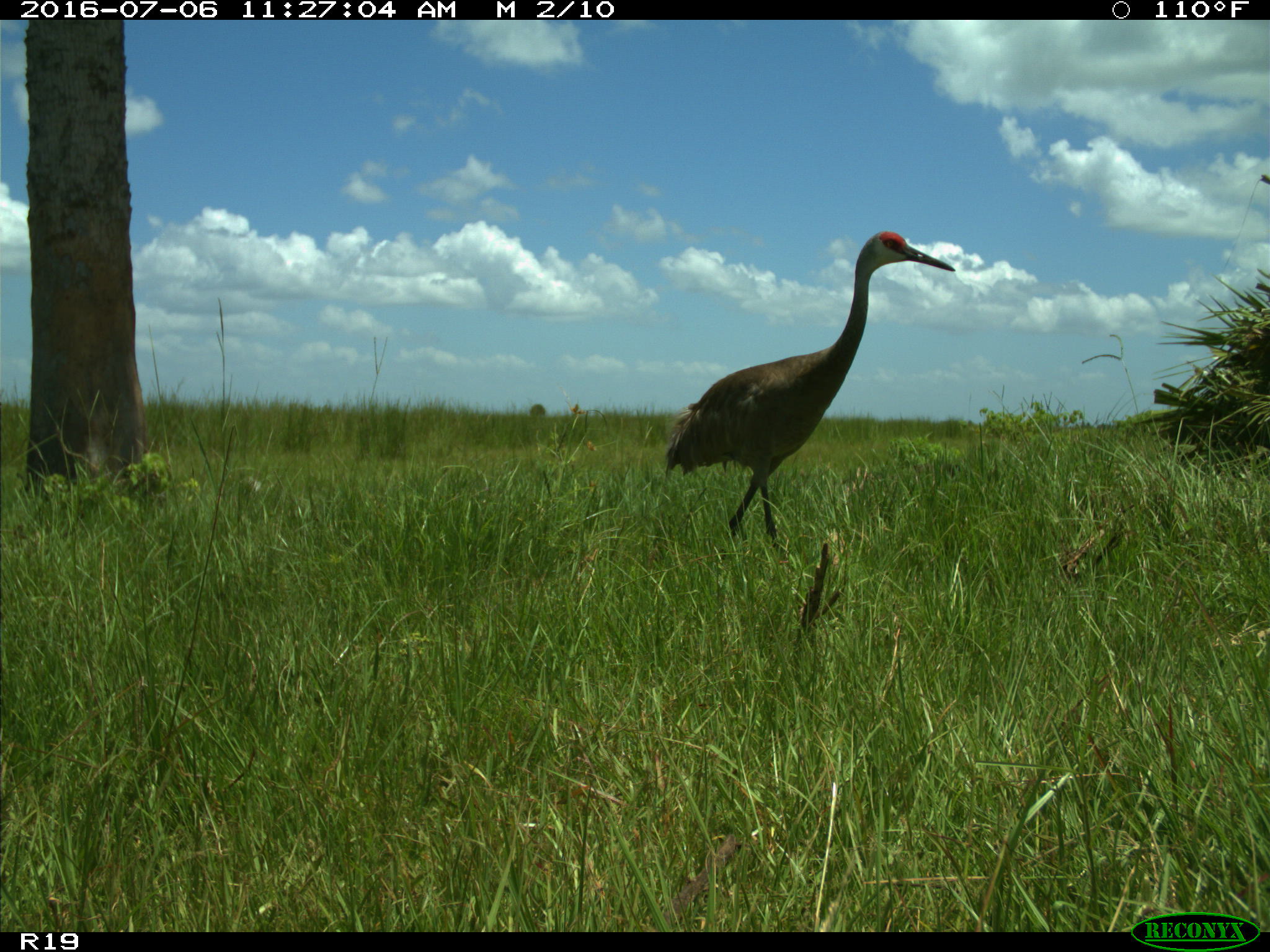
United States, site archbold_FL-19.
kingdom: Animalia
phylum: Chordata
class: Aves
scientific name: Aves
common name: birds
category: unidentified bird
Unidentified bird (birds) (Aves).